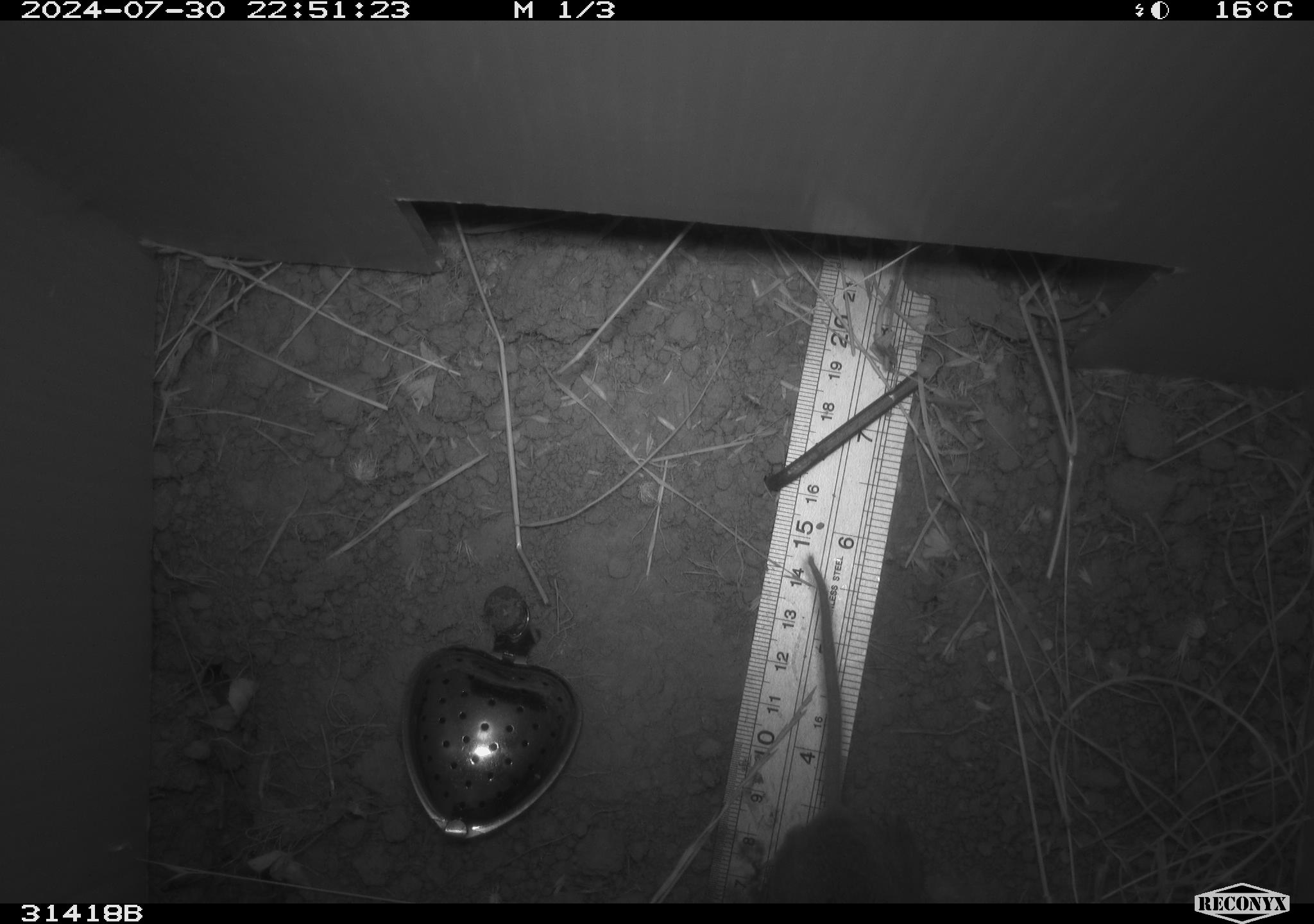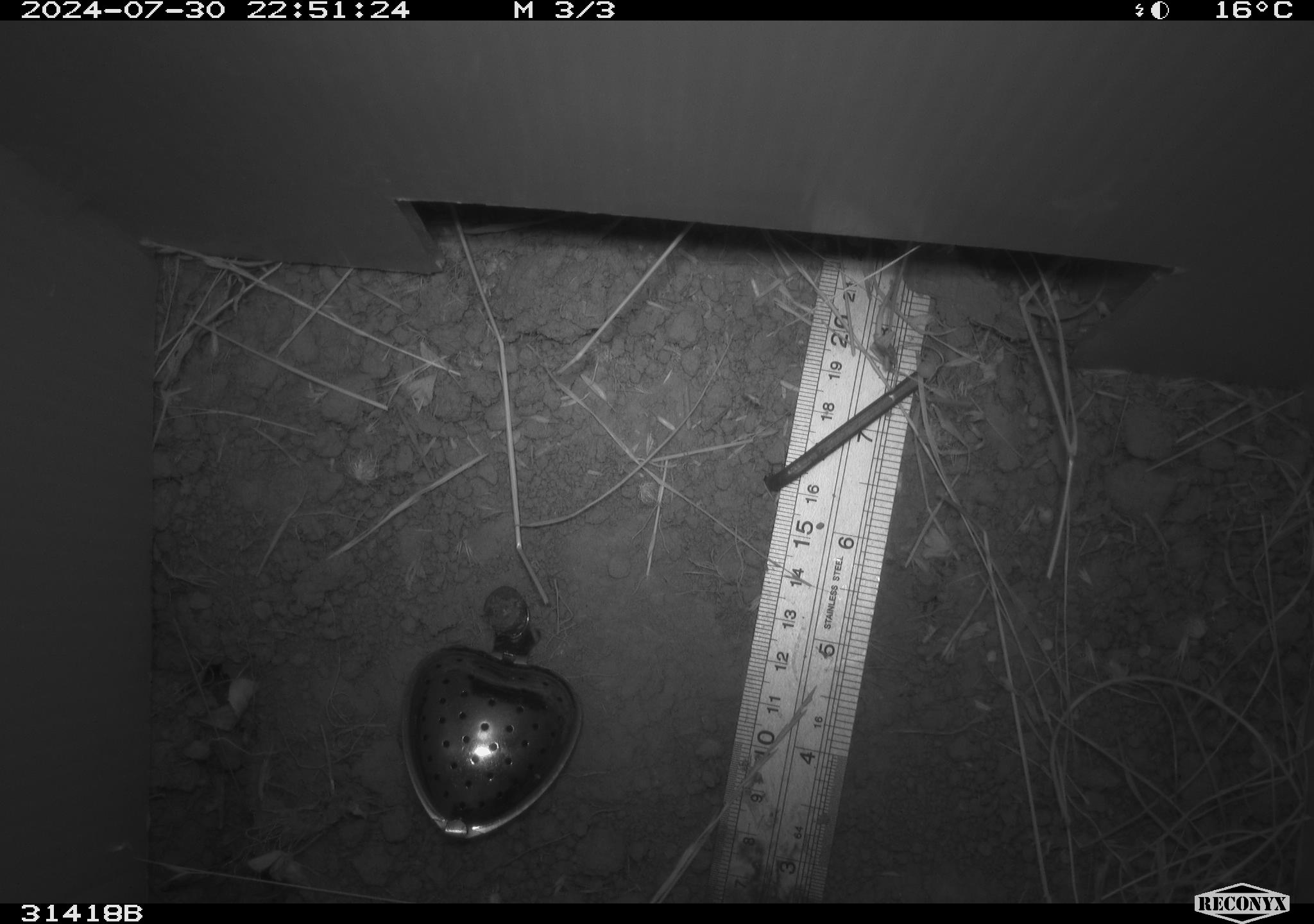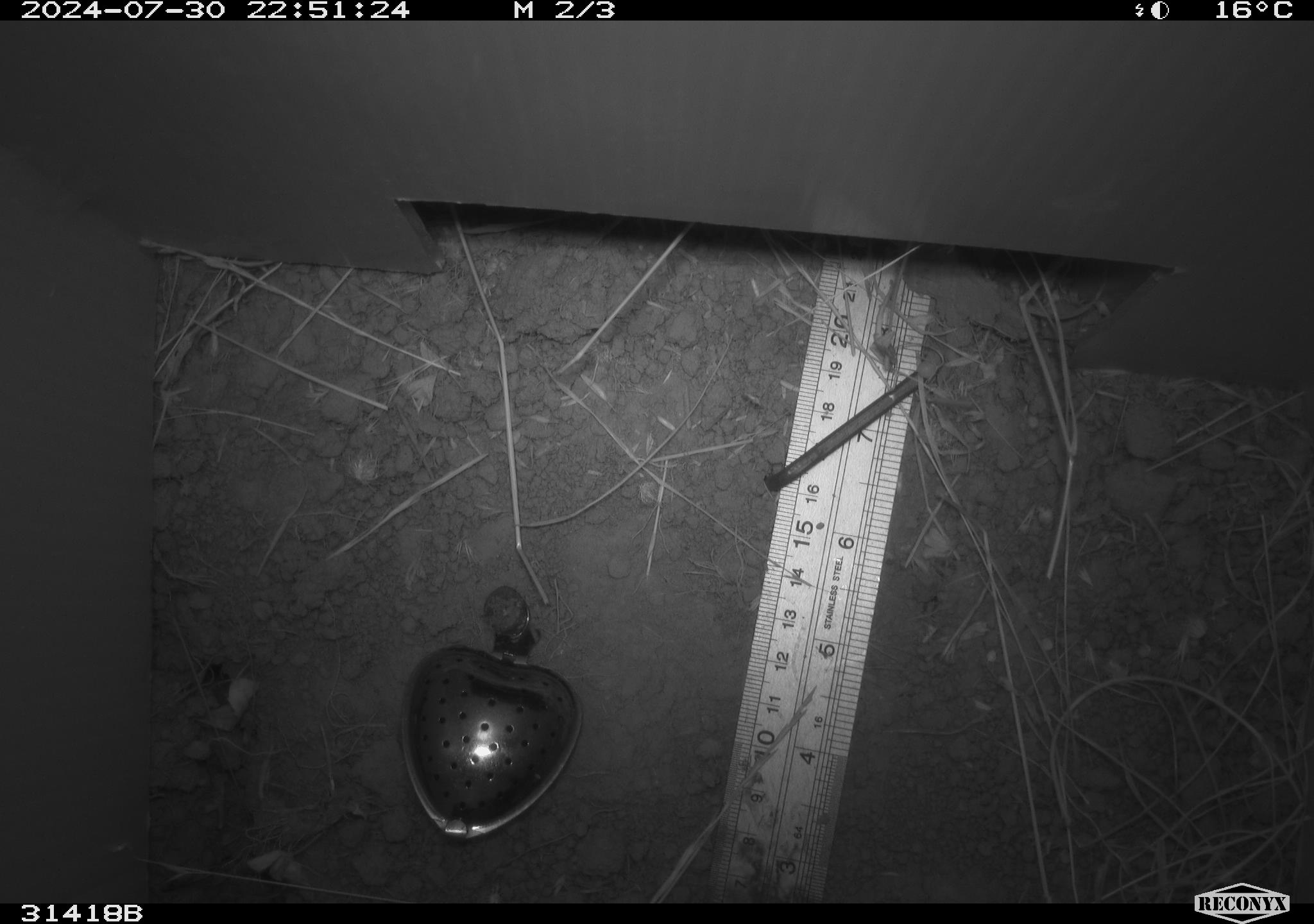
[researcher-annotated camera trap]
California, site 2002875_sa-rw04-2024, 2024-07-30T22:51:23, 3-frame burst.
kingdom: Animalia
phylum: Chordata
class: Mammalia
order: Rodentia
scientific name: Rodentia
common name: rodent